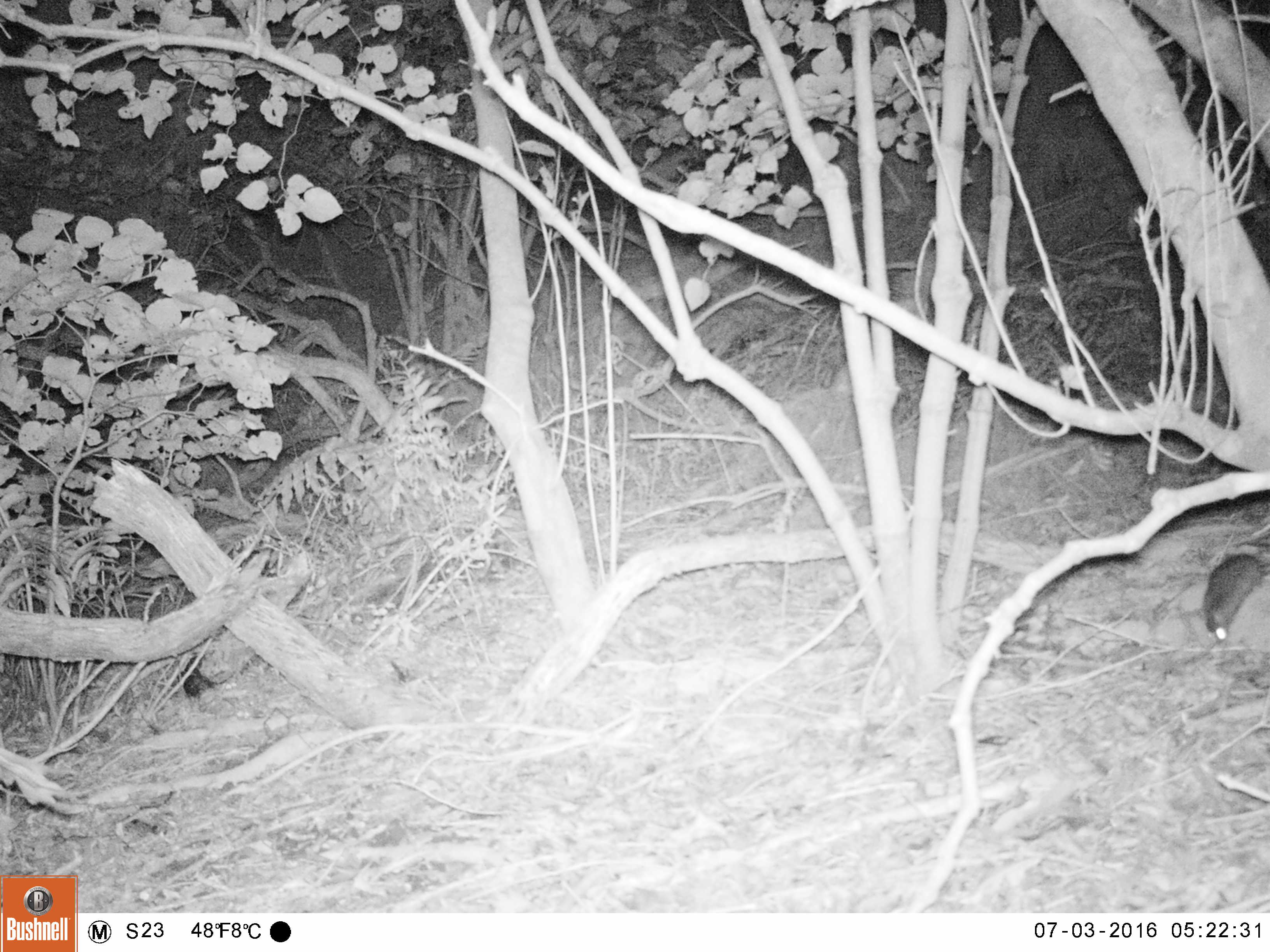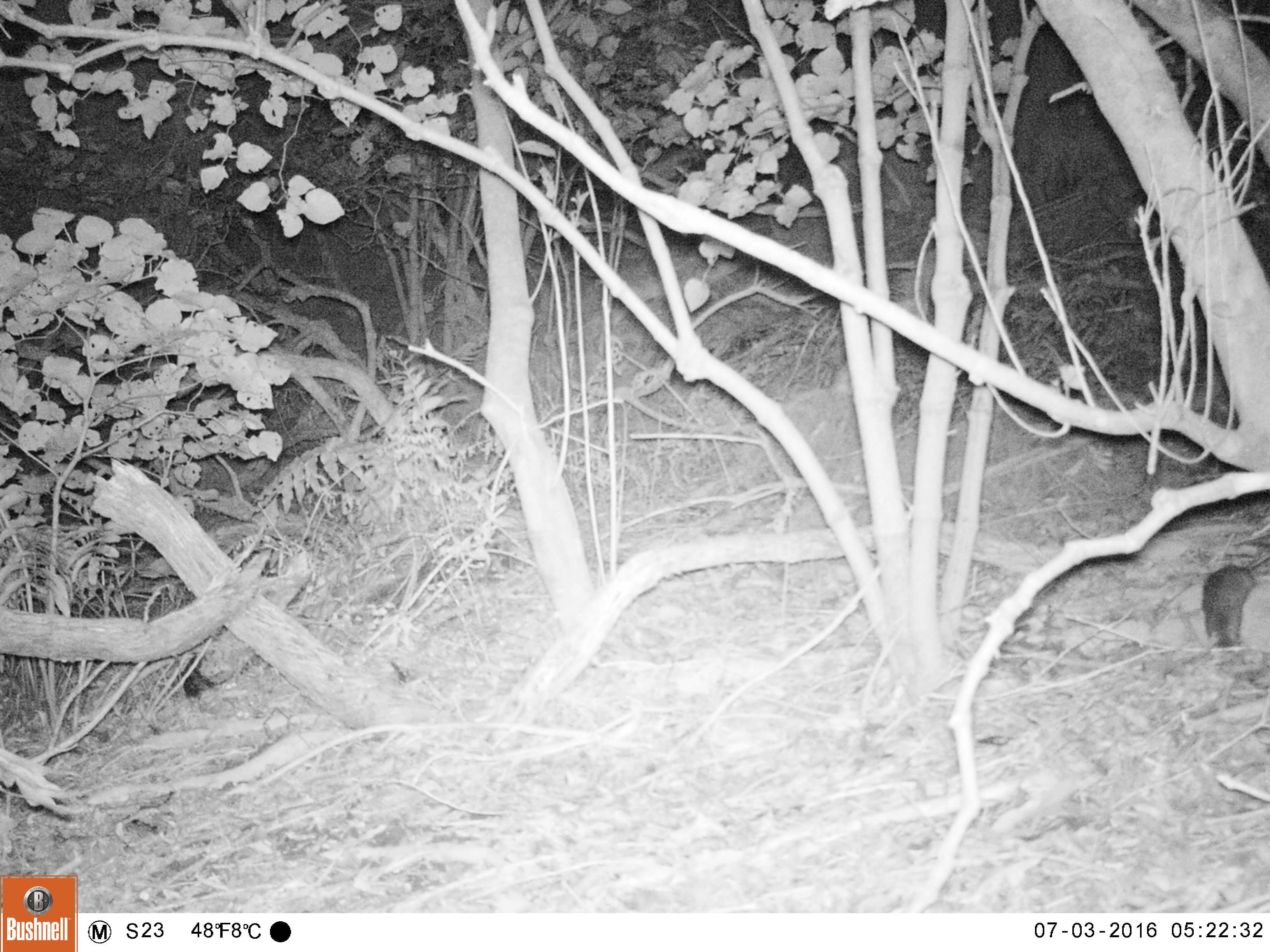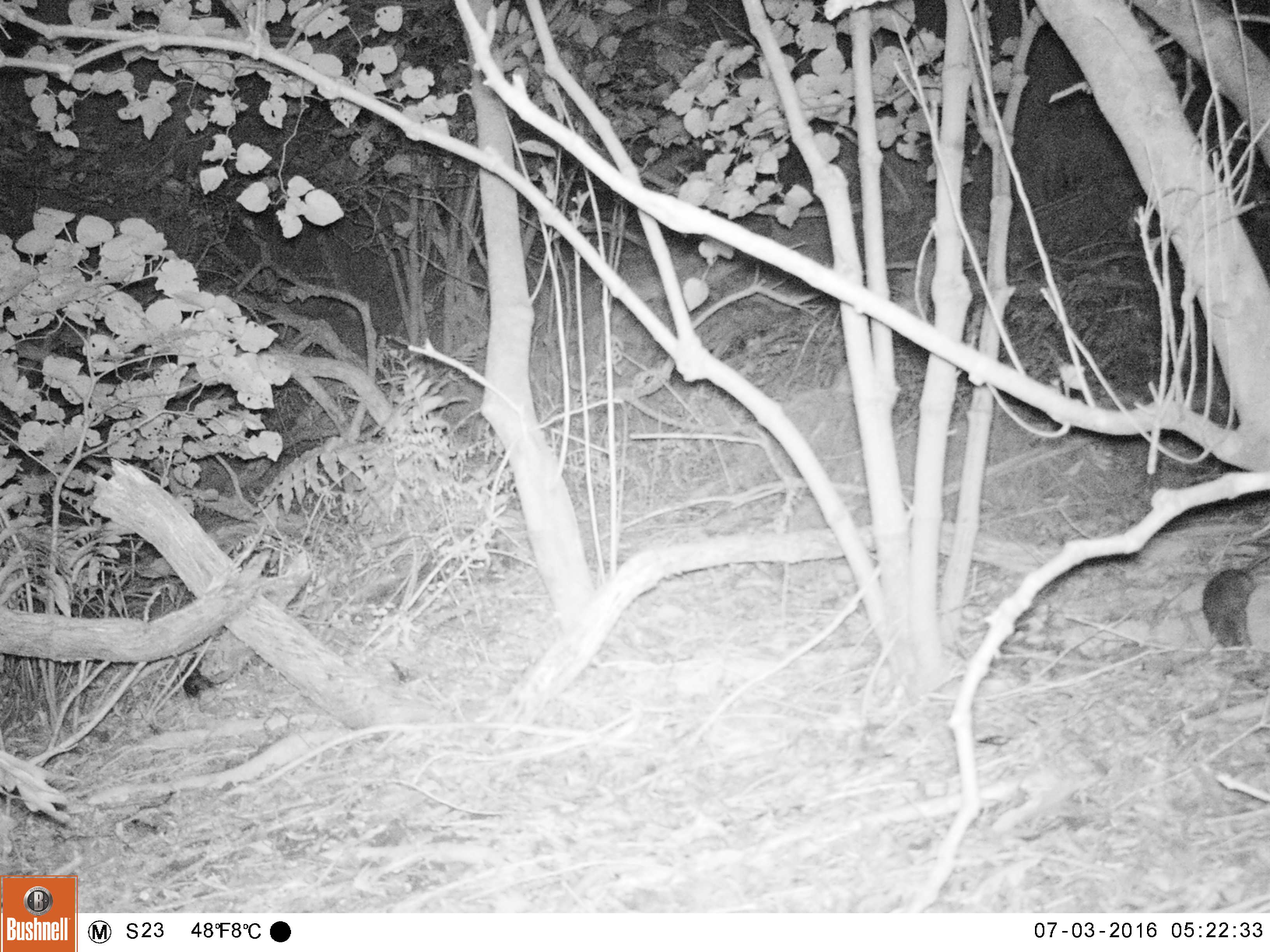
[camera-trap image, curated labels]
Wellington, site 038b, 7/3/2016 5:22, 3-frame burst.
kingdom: Animalia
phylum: Chordata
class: Mammalia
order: Rodentia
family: Muridae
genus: Rattus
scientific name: Rattus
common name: rat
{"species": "rat (Rattus)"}